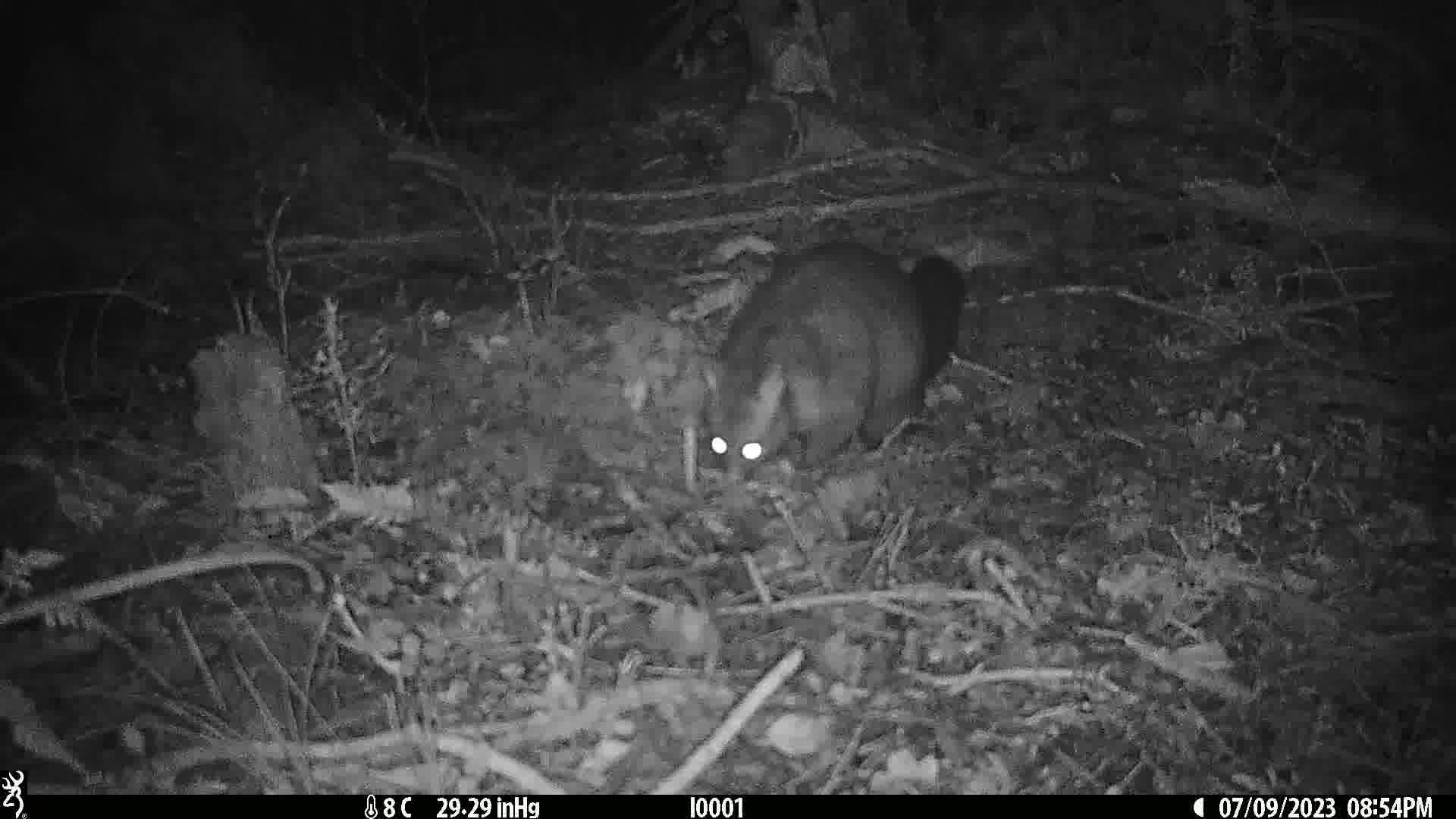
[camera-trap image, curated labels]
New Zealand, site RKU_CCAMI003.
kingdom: Animalia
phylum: Chordata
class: Mammalia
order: Diprotodontia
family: Phalangeridae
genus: Trichosurus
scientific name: Trichosurus vulpecula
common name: common brushtail possum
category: possum